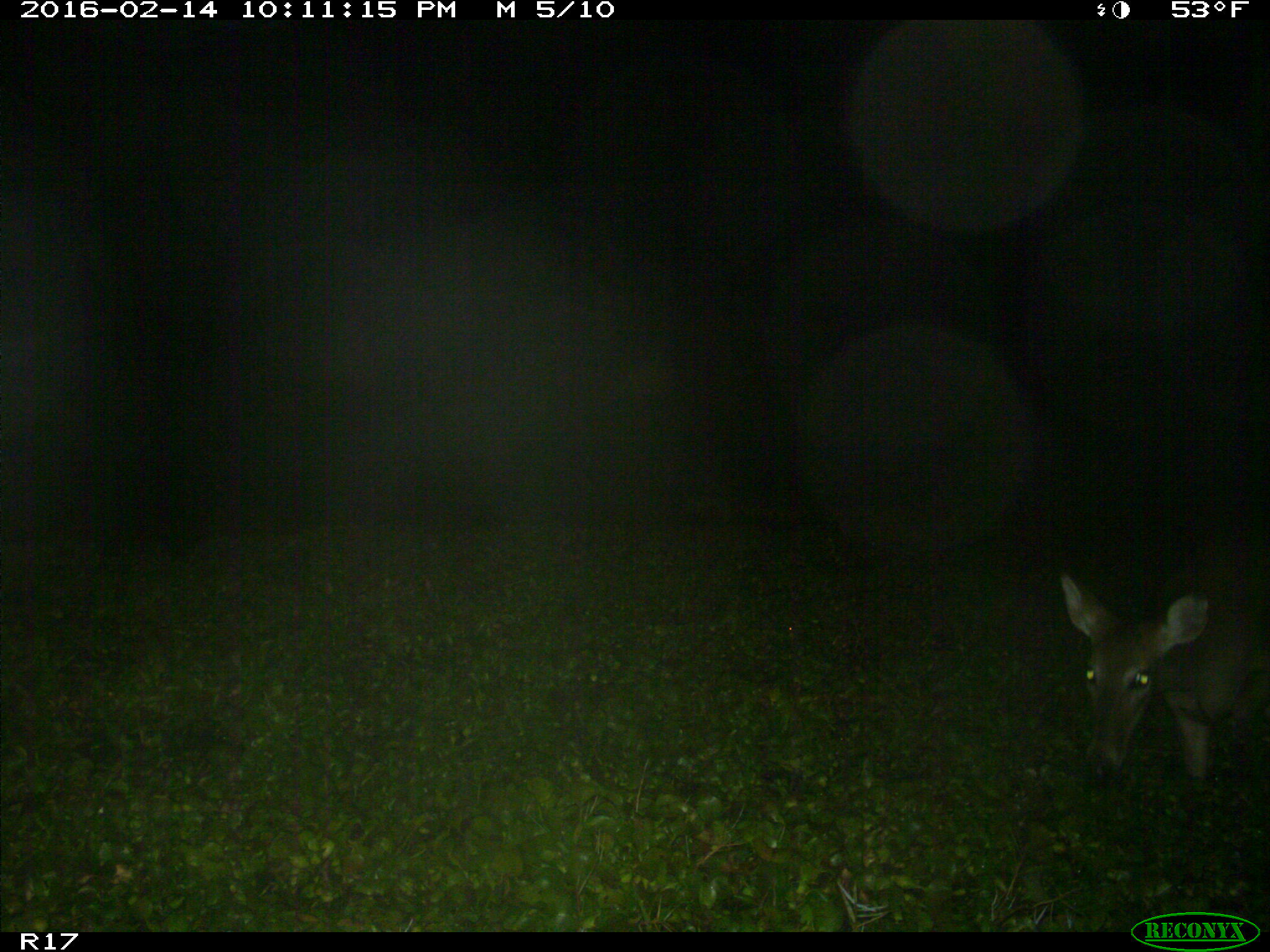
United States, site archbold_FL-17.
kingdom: Animalia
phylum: Chordata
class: Mammalia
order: Artiodactyla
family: Cervidae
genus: Odocoileus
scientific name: Odocoileus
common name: deer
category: unidentified deer